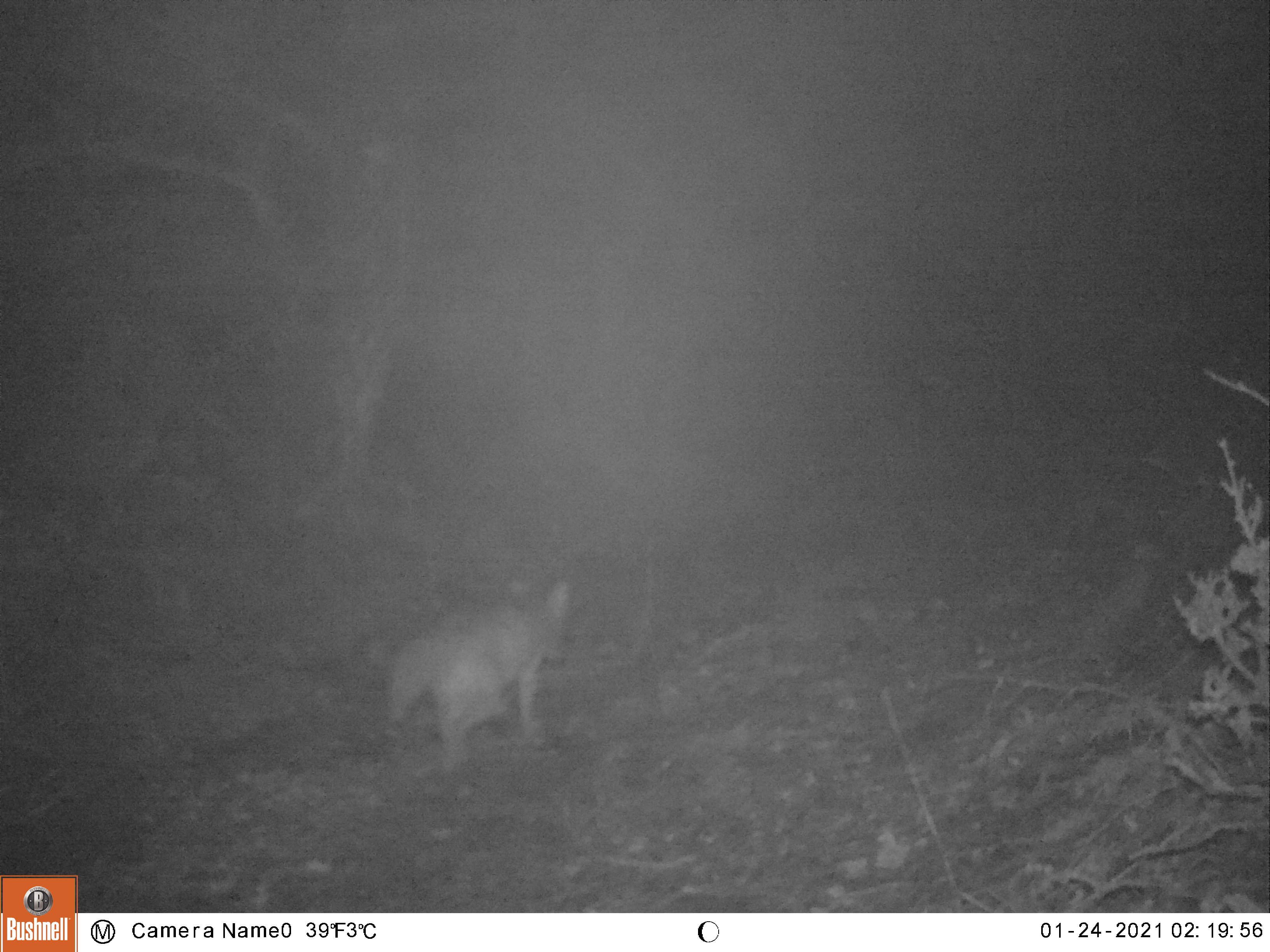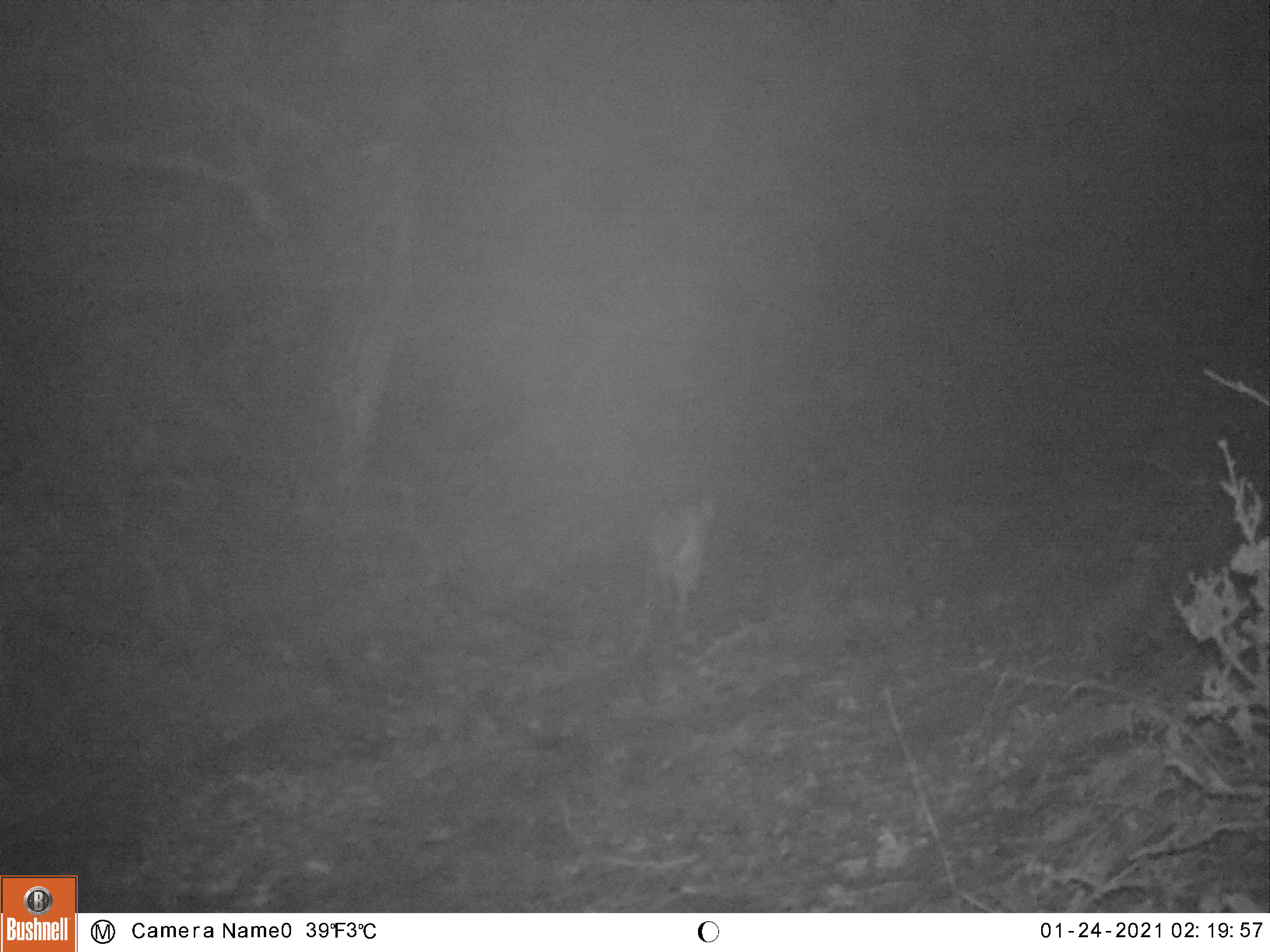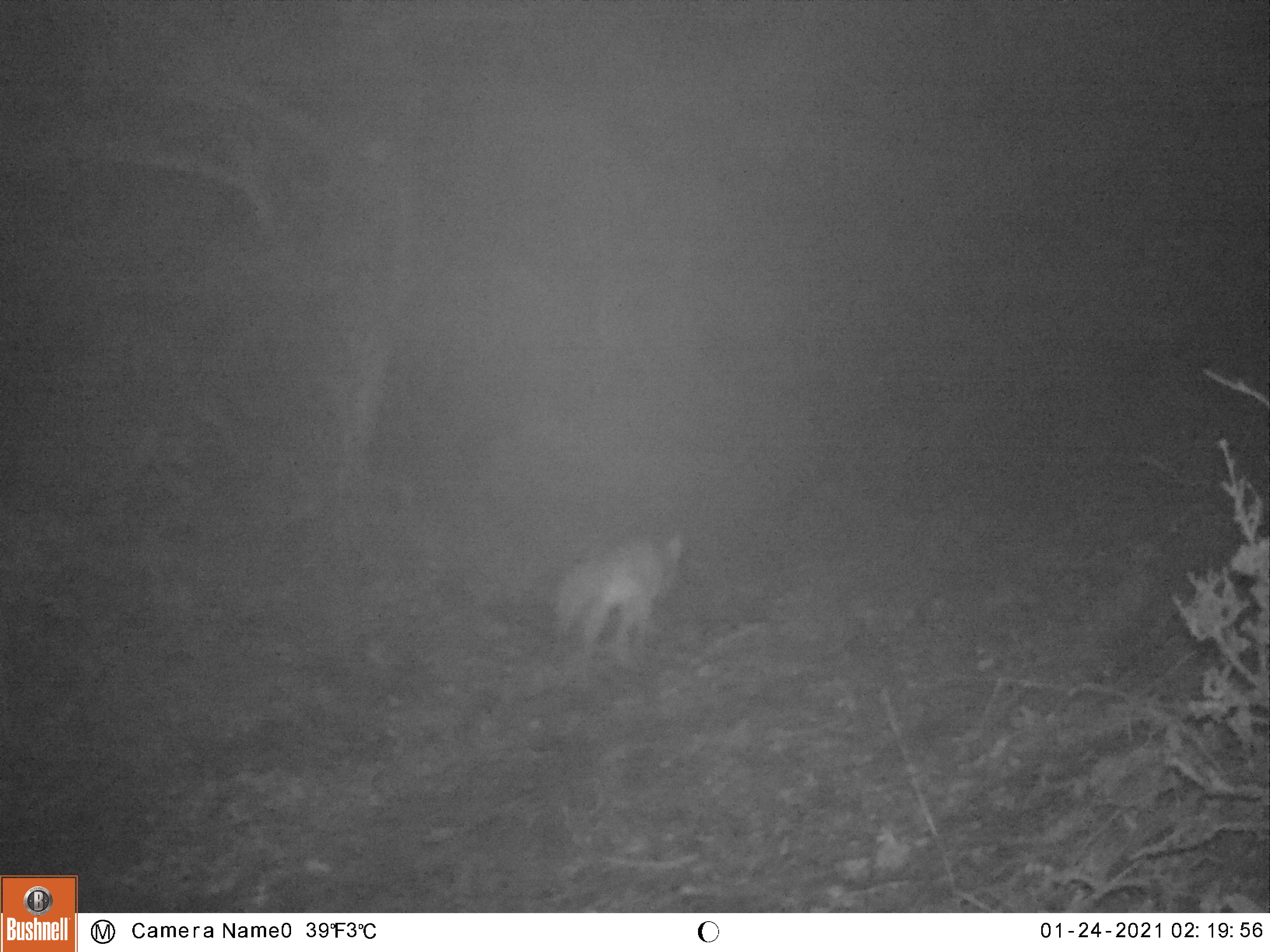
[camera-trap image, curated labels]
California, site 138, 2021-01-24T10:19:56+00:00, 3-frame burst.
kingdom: Animalia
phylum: Chordata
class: Mammalia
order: Carnivora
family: Canidae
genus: Canis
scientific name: Canis latrans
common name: coyote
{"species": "coyote (Canis latrans)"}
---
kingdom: Animalia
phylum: Chordata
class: Mammalia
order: Carnivora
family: Canidae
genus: Urocyon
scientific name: Urocyon cinereoargenteus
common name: gray fox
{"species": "gray fox (Urocyon cinereoargenteus)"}